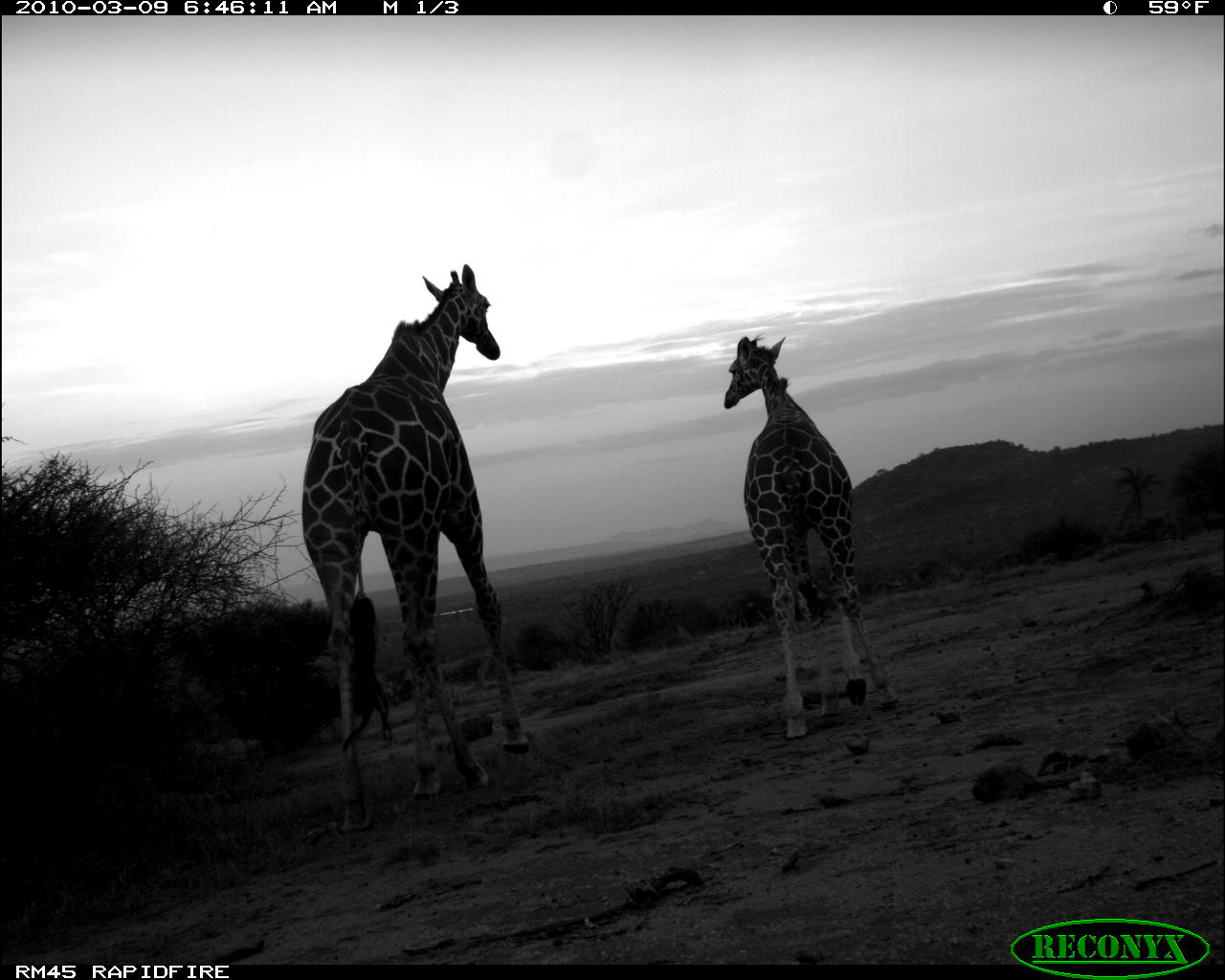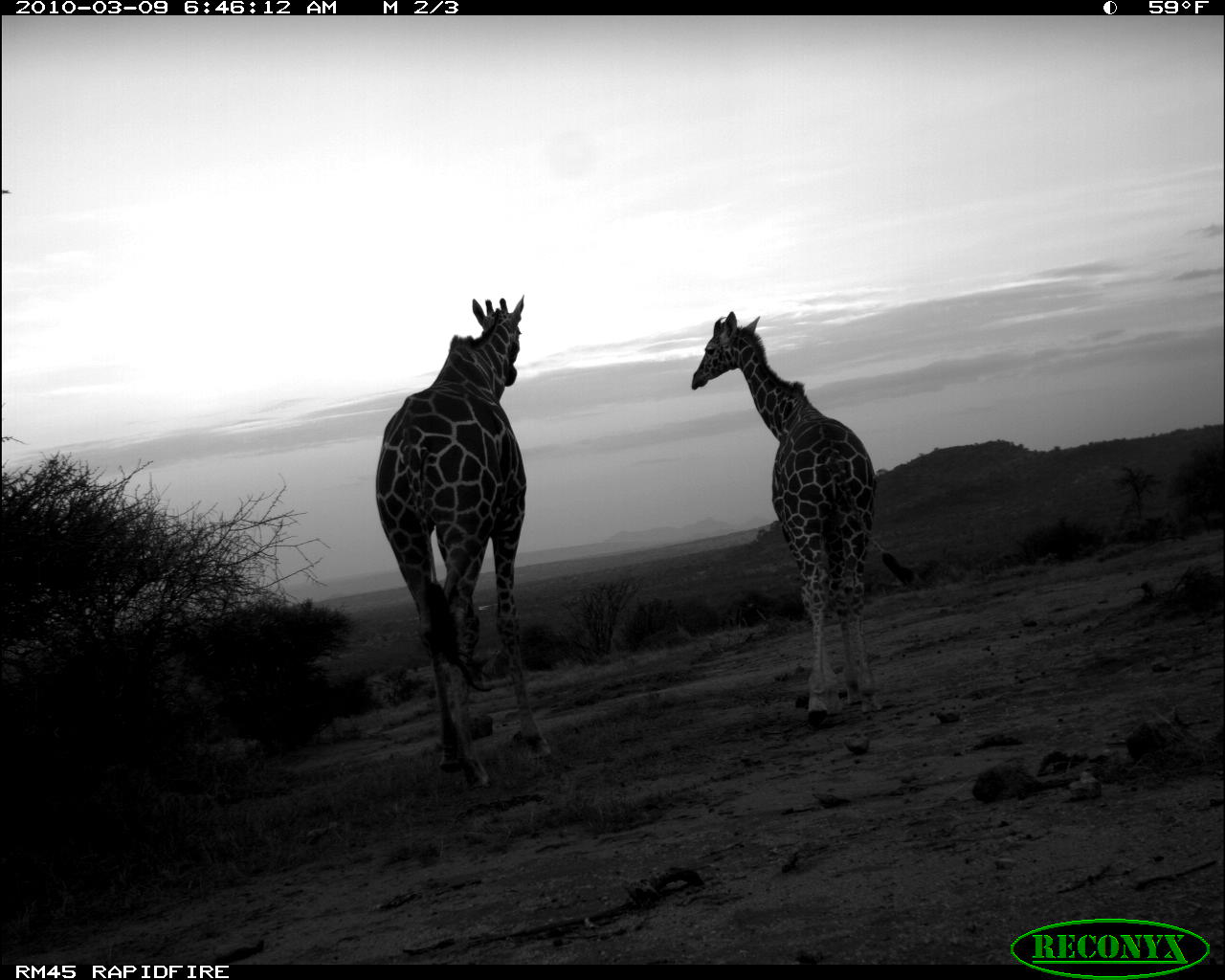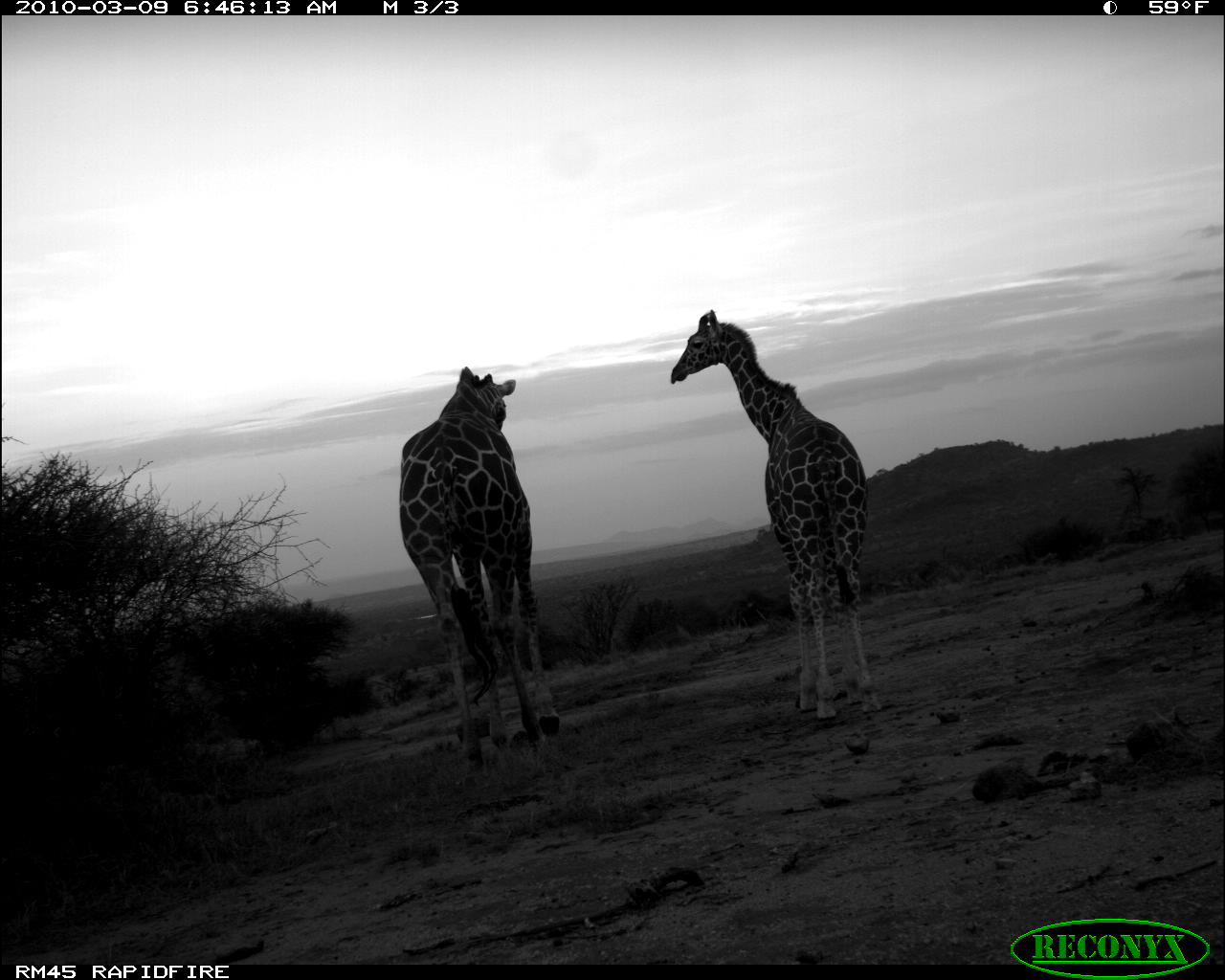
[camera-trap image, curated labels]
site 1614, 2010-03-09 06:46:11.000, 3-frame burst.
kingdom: Animalia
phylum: Chordata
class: Mammalia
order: Artiodactyla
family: Giraffidae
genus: Giraffa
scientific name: Giraffa camelopardalis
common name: giraffe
Giraffa camelopardalis (giraffe), count 2.